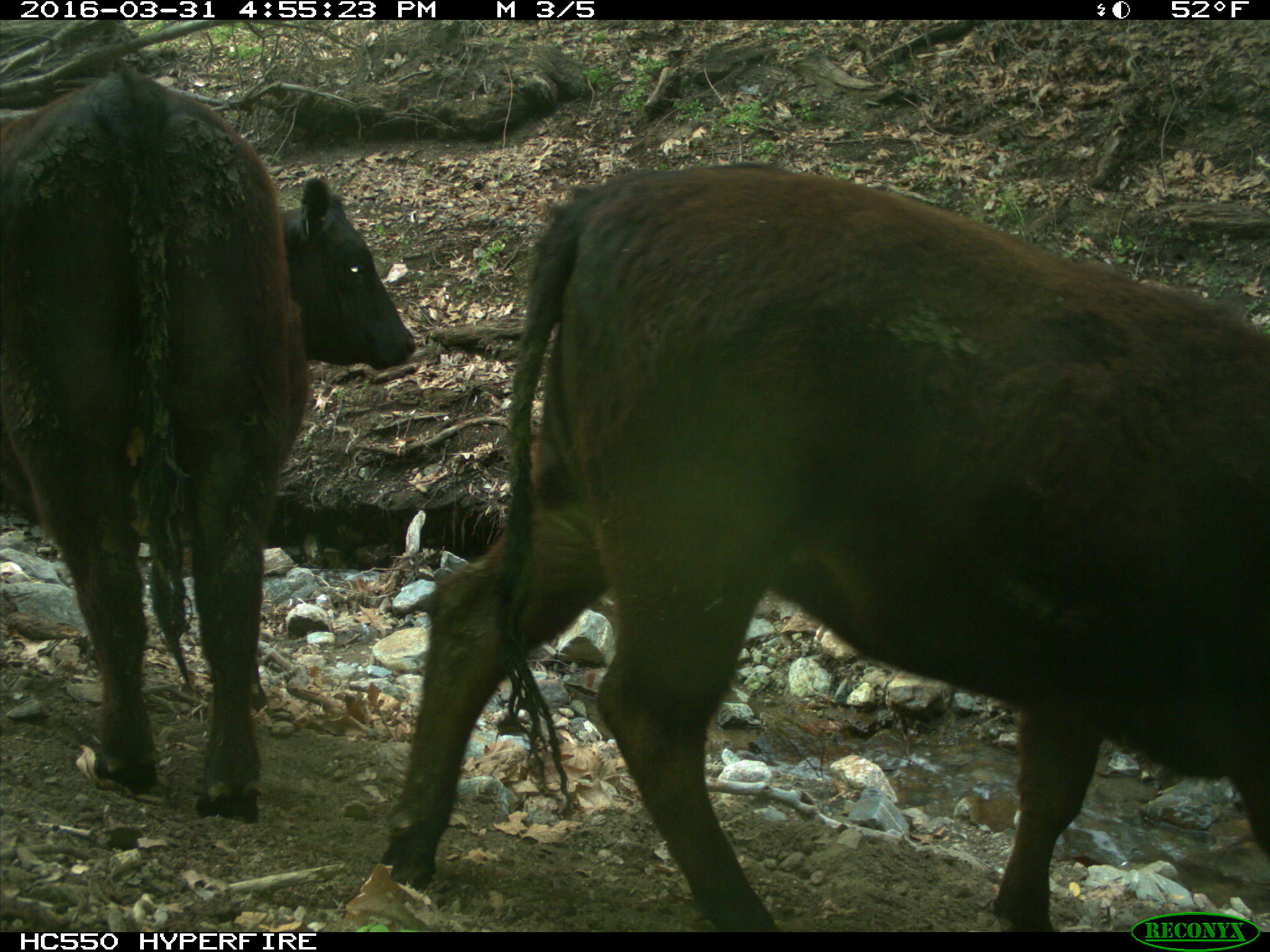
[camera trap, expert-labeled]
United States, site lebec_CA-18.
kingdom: Animalia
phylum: Chordata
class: Mammalia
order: Artiodactyla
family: Bovidae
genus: Bos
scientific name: Bos taurus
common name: domestic cow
Bos taurus (domestic cow).